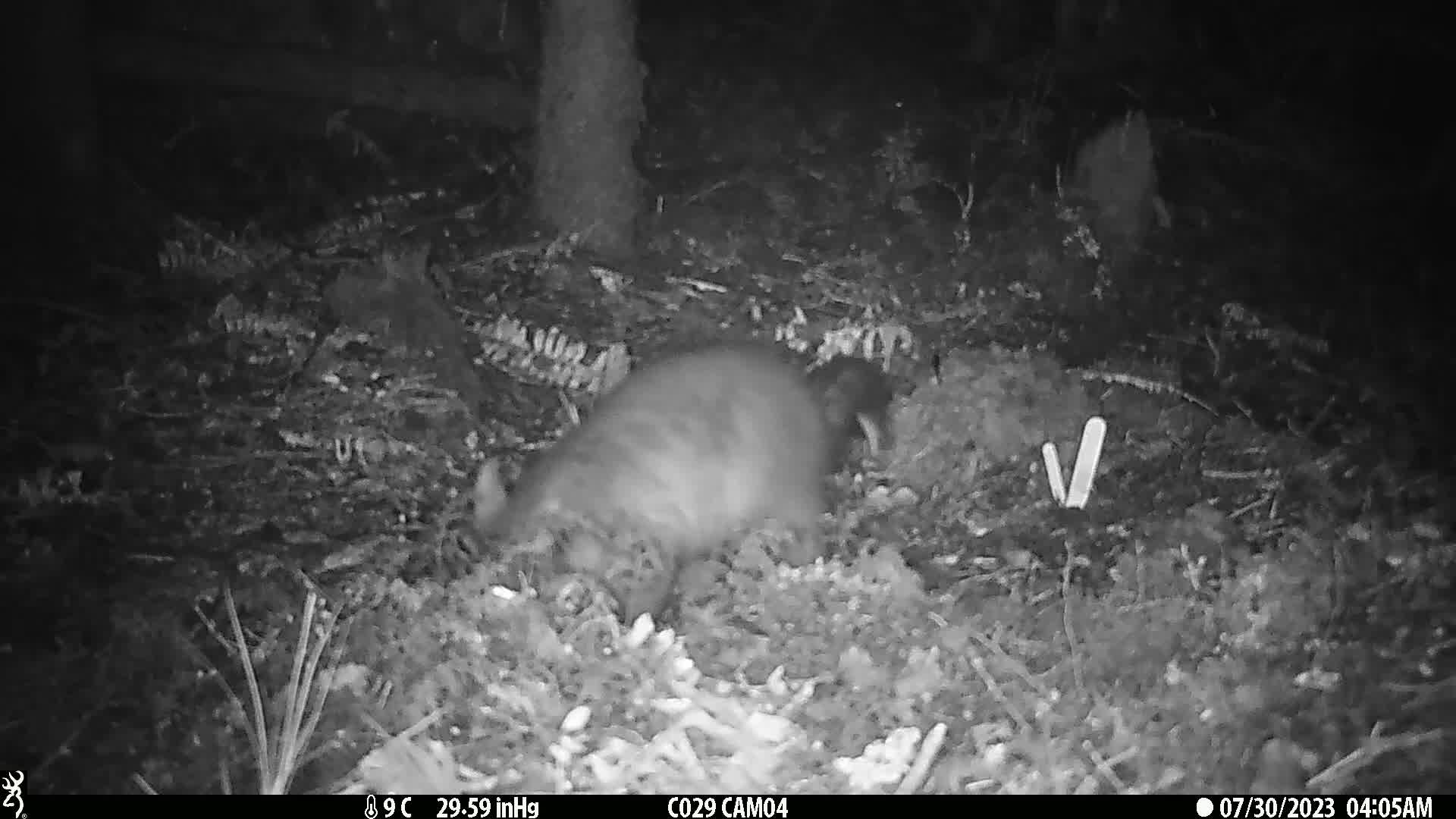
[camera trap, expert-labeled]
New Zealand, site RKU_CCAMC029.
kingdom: Animalia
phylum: Chordata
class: Mammalia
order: Diprotodontia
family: Phalangeridae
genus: Trichosurus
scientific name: Trichosurus vulpecula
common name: common brushtail possum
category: possum